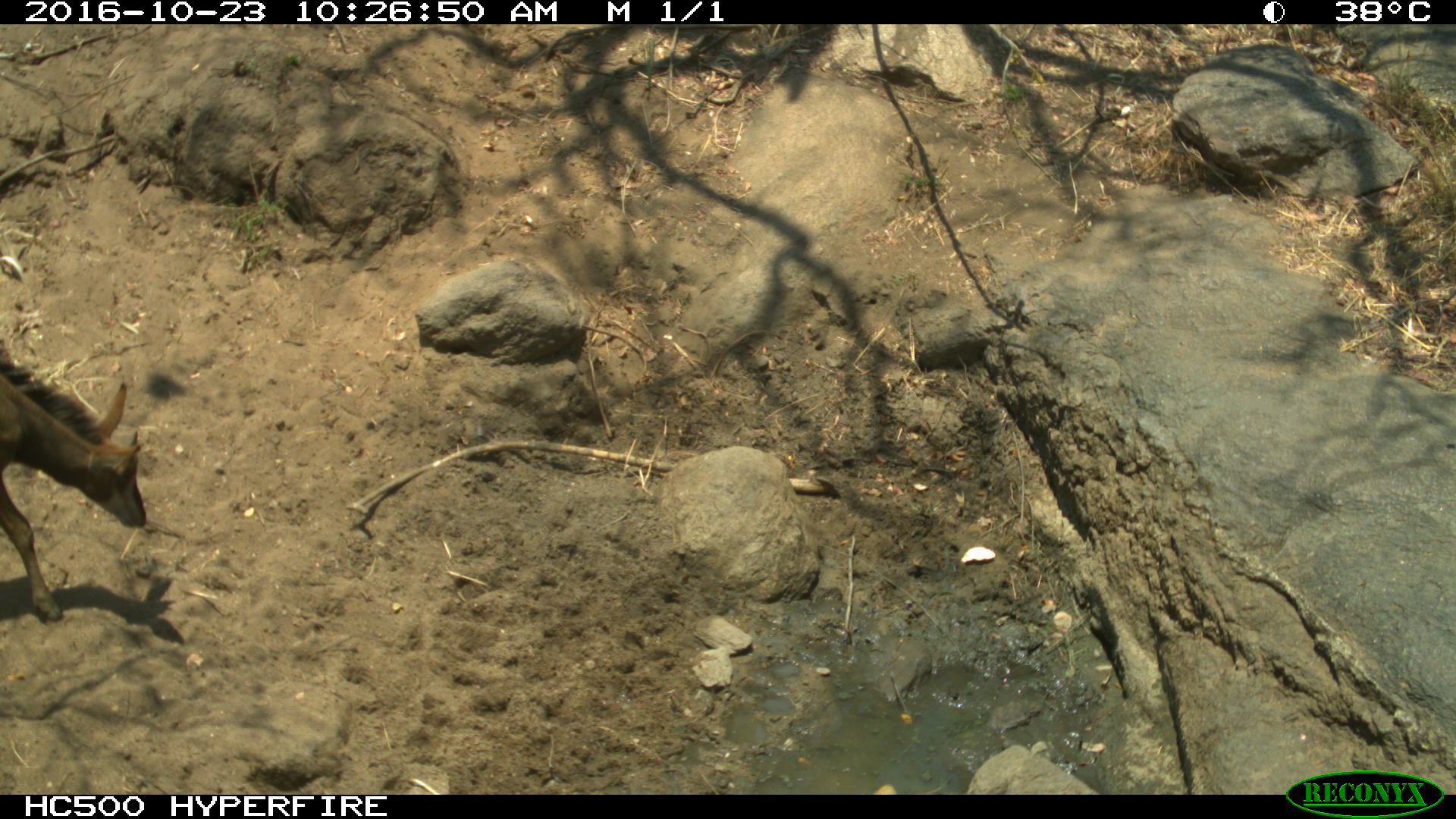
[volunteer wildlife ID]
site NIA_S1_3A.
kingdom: Animalia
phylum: Chordata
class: Mammalia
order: Artiodactyla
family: Bovidae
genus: Hippotragus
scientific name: Hippotragus niger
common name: sable antelope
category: sable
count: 1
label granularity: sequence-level